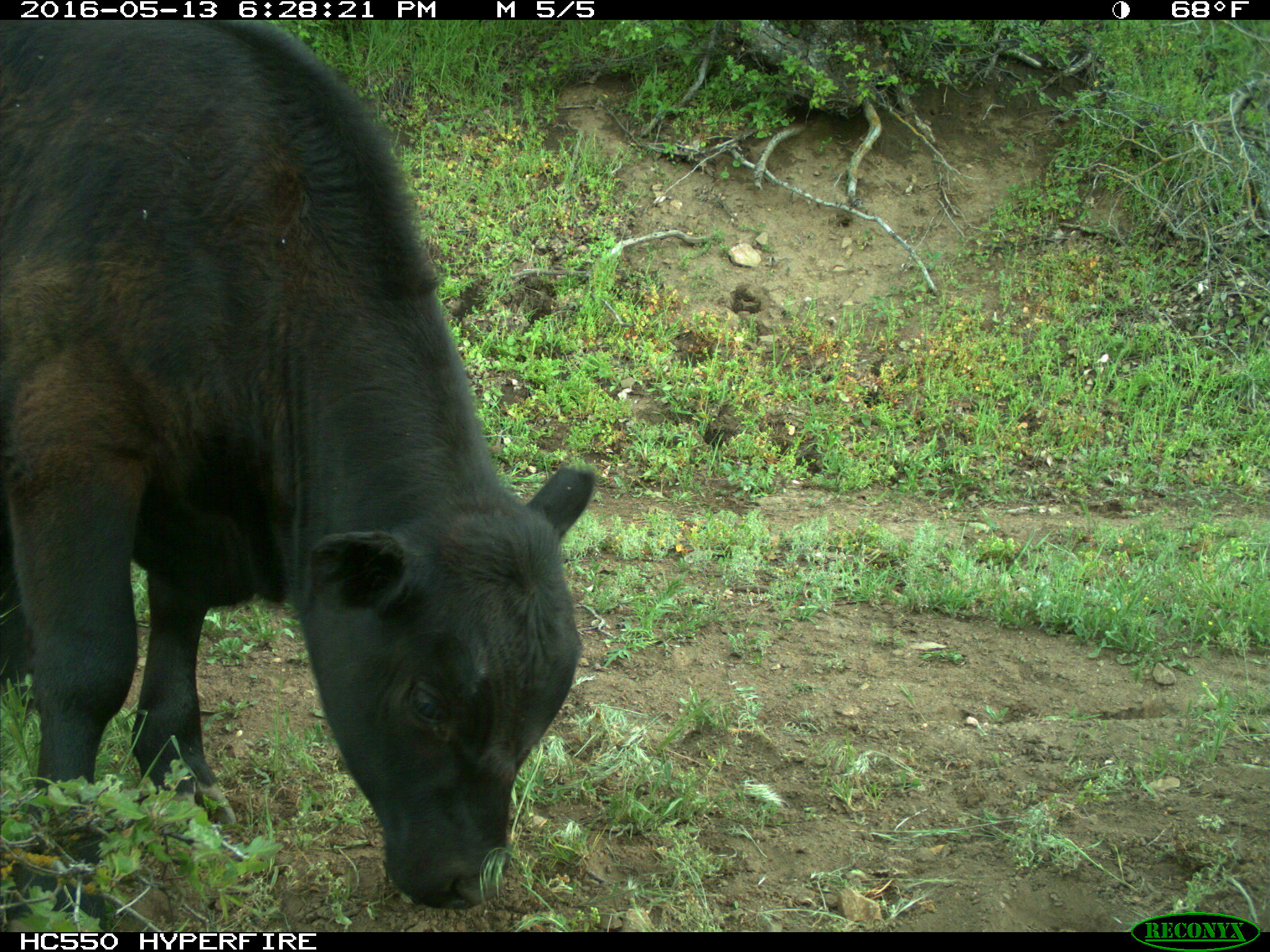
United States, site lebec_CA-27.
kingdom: Animalia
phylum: Chordata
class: Mammalia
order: Artiodactyla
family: Bovidae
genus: Bos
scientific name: Bos taurus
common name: domestic cow